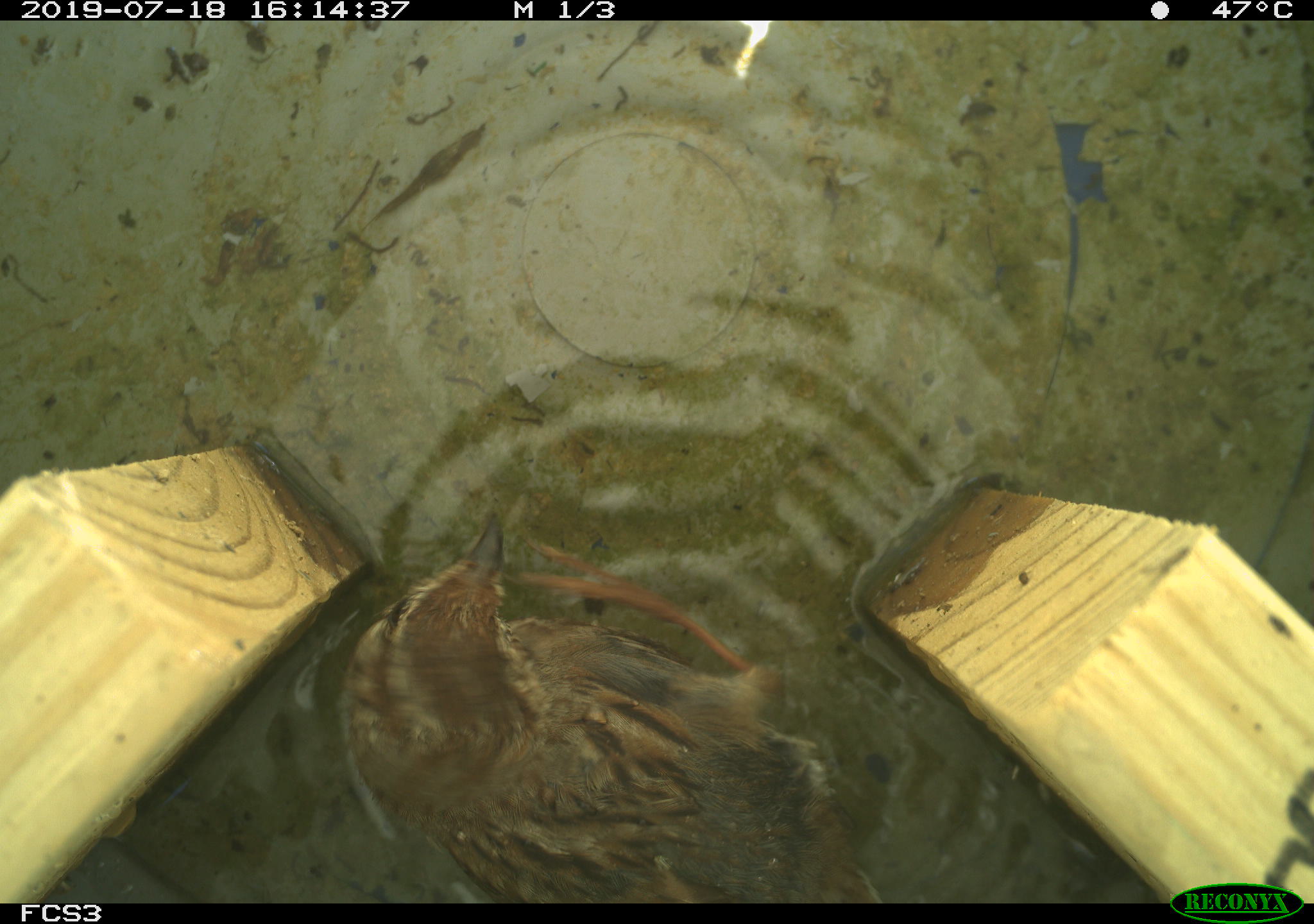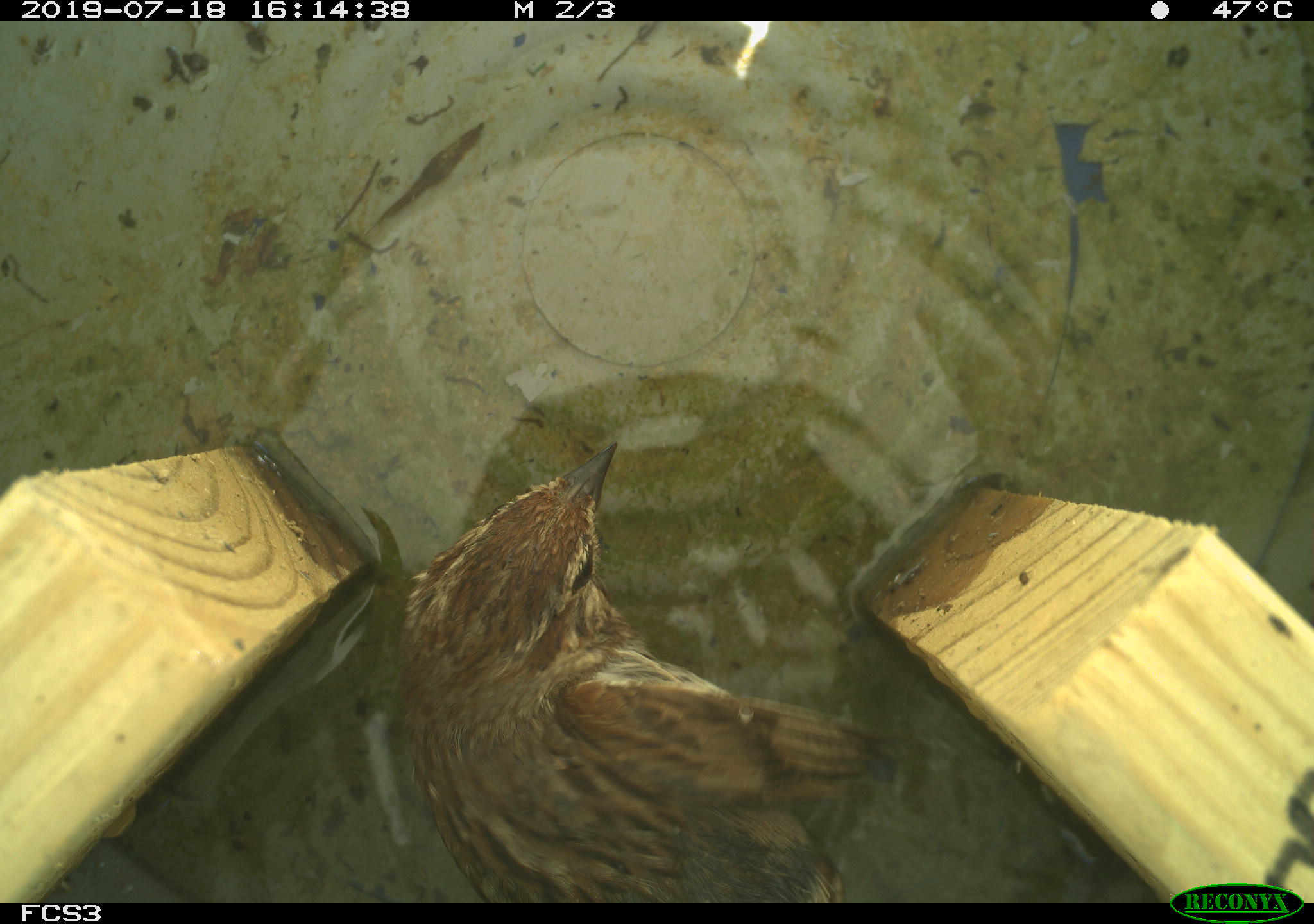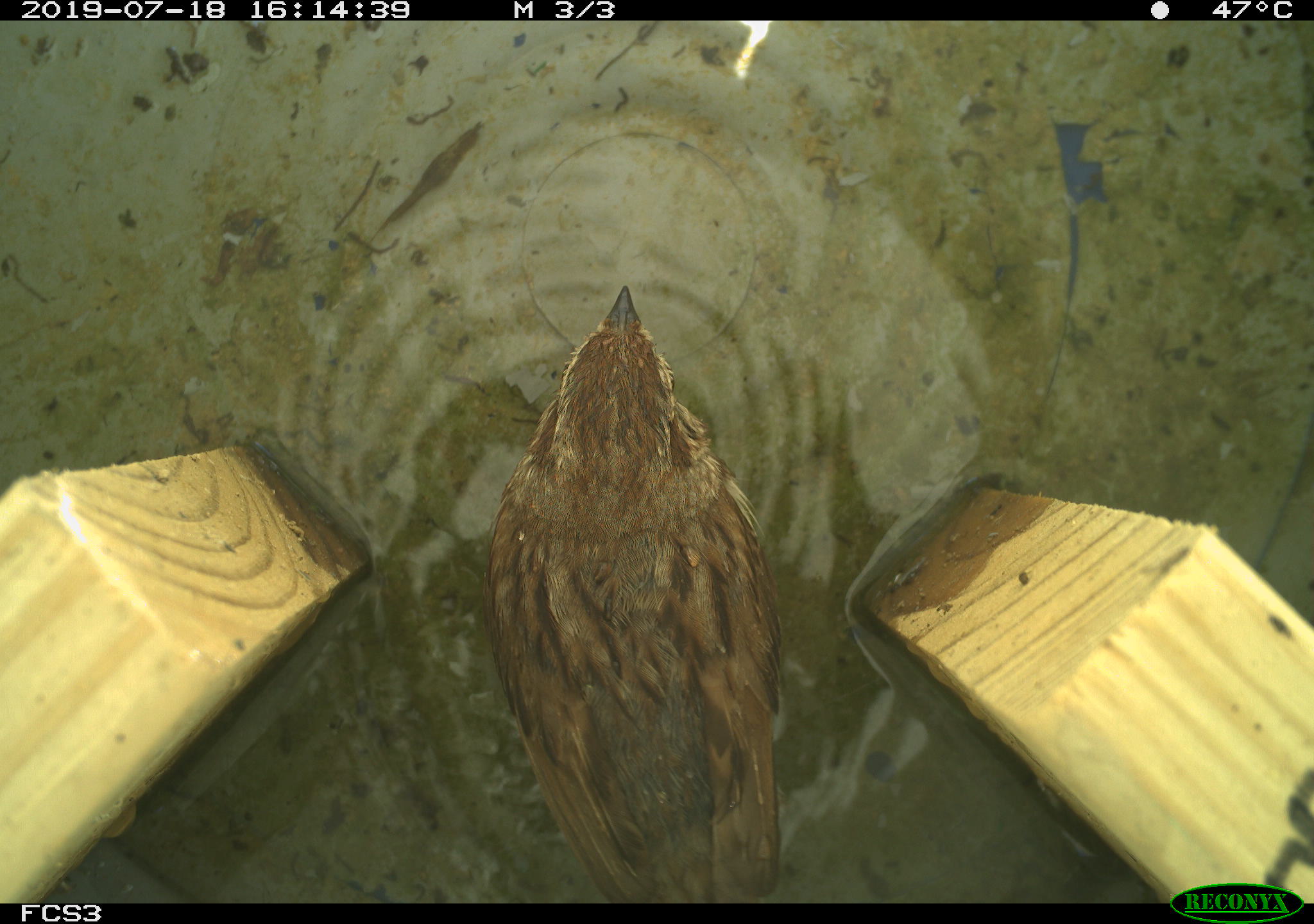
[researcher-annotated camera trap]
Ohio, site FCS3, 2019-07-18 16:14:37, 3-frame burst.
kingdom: Animalia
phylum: Chordata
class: Aves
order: Passeriformes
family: Passerellidae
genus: Melospiza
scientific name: Melospiza melodia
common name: song sparrow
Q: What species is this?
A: Song sparrow (Melospiza melodia).